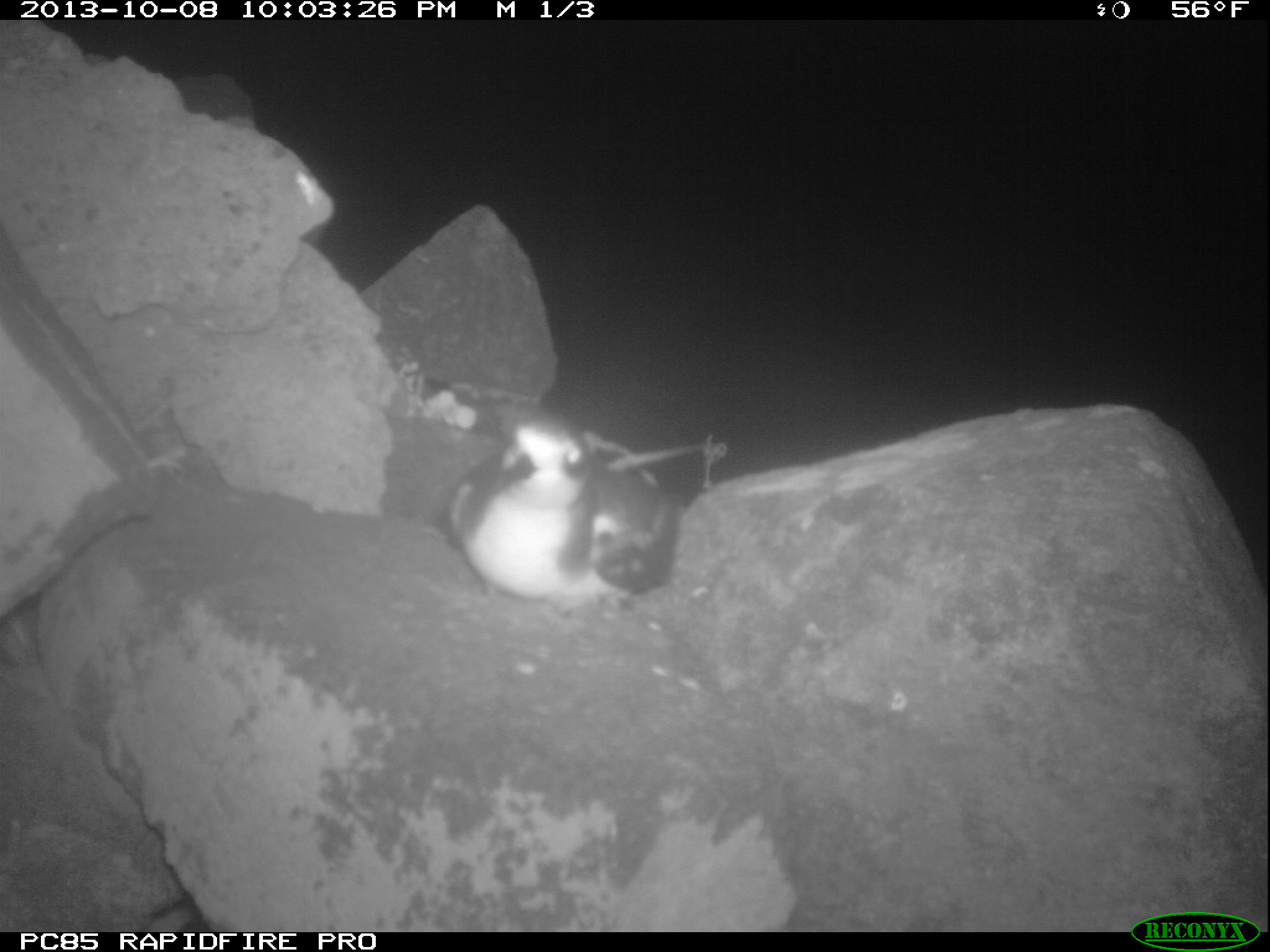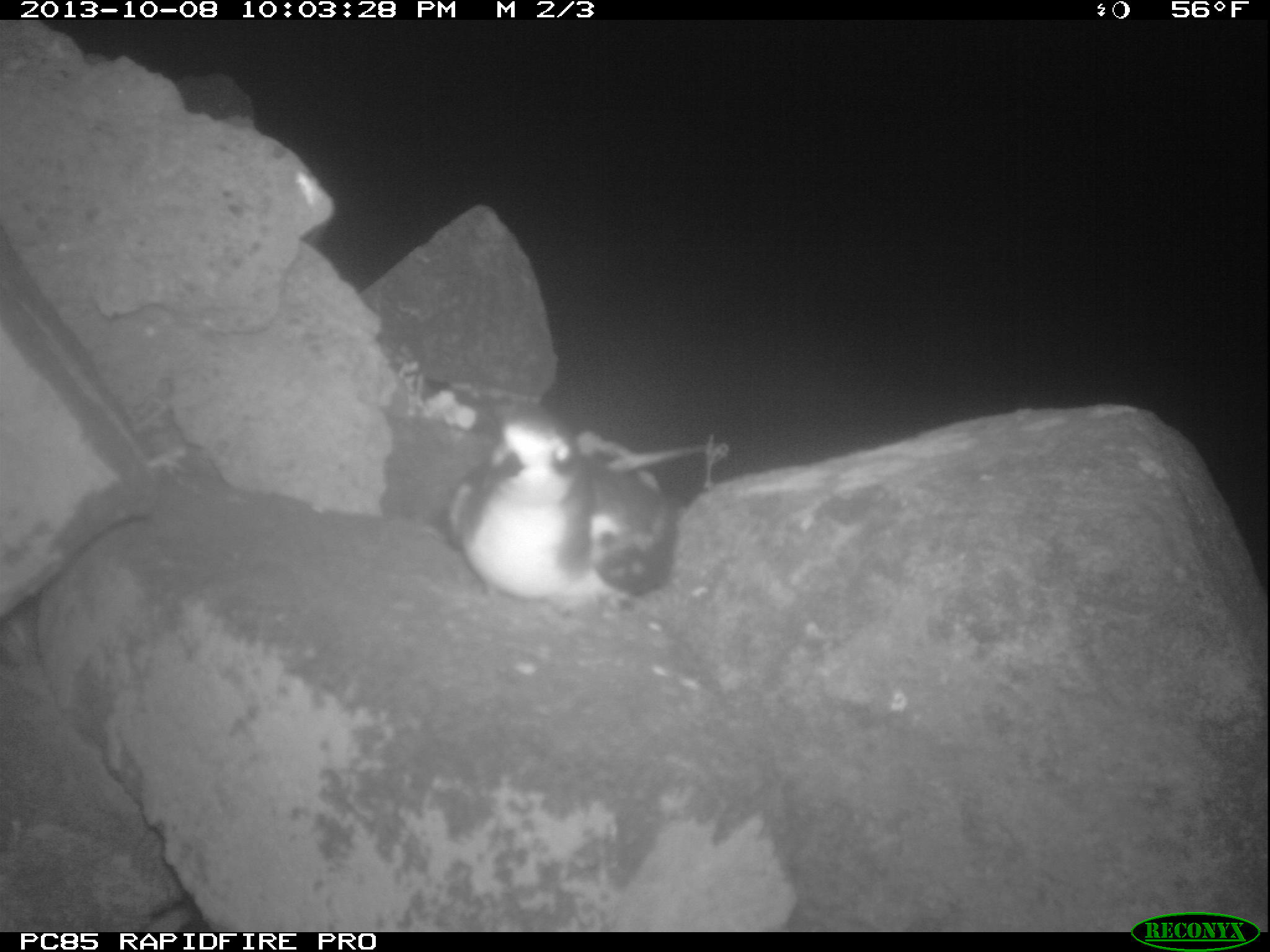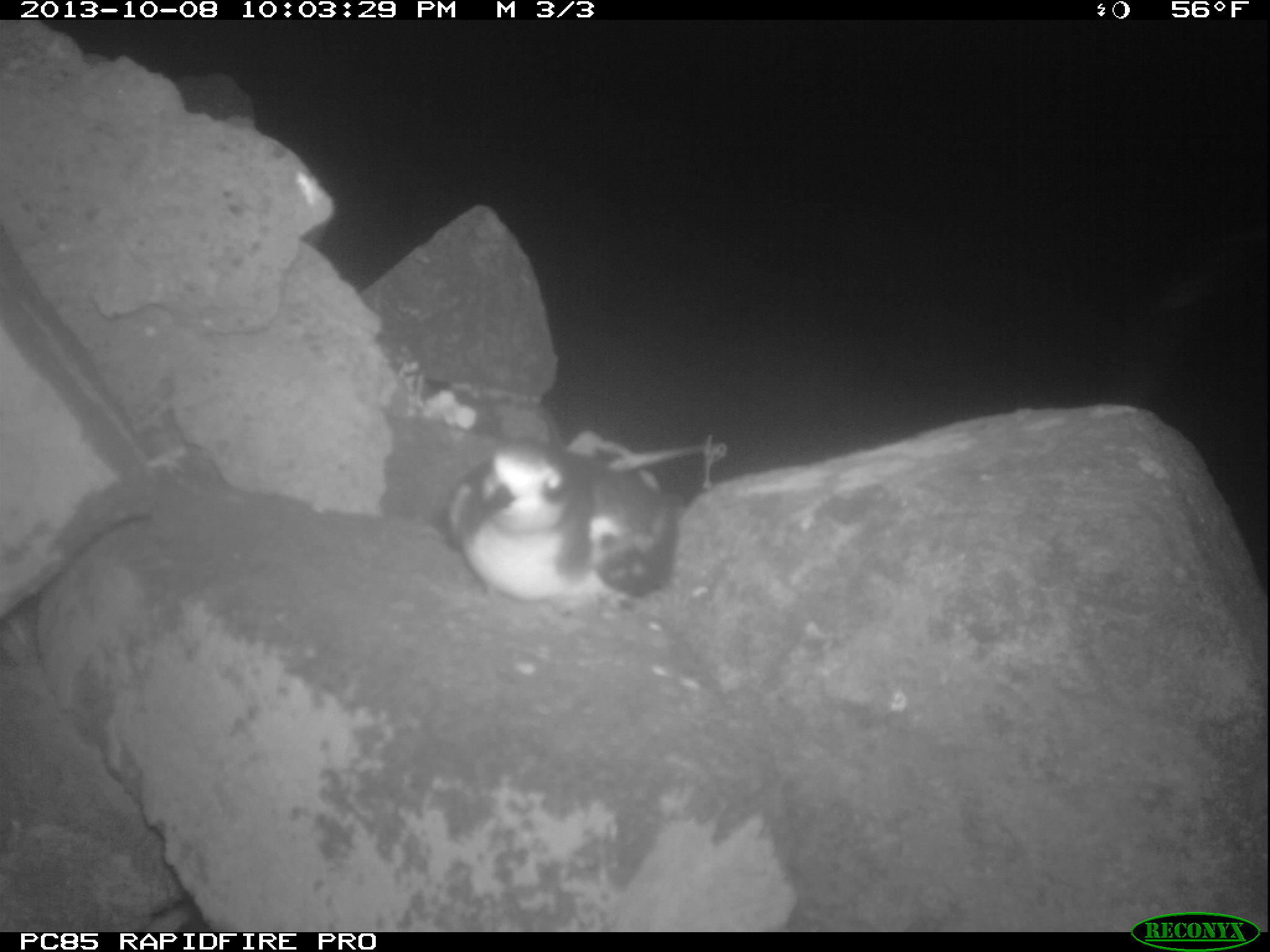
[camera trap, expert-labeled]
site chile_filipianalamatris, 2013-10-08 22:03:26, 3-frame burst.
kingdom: Animalia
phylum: Chordata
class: Aves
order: Procellariiformes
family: Procellariidae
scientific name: Procellariidae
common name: petrel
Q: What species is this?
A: Petrel (Procellariidae).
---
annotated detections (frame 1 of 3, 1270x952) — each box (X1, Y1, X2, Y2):
petrel: (443, 405, 680, 608)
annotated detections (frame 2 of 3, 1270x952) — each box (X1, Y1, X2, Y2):
petrel: (447, 402, 677, 605)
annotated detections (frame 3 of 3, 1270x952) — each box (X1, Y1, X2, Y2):
petrel: (439, 433, 680, 606)